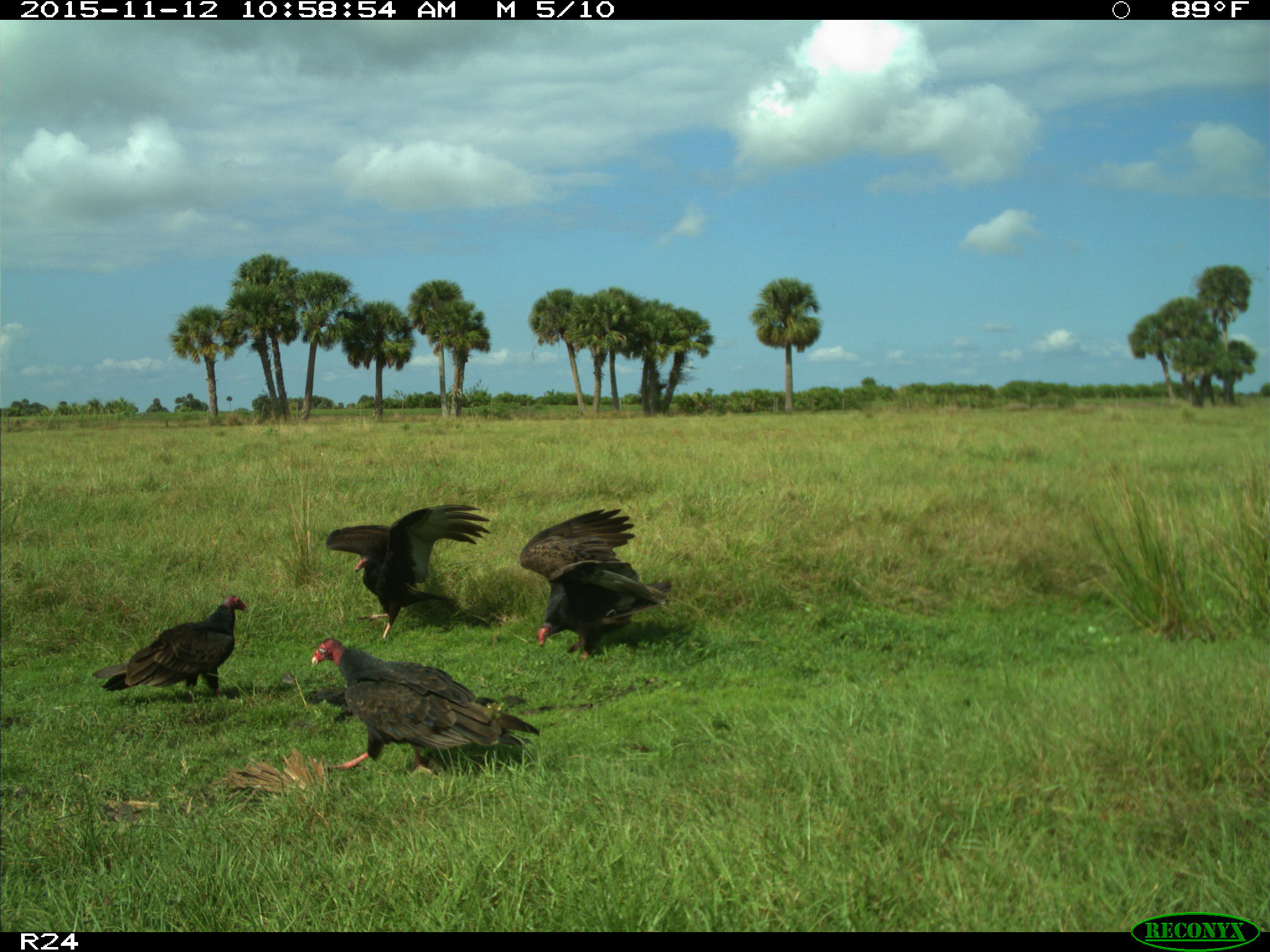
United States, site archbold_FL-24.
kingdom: Animalia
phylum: Chordata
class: Aves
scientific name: Aves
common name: birds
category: unidentified bird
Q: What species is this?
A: Unidentified bird (birds) (Aves).